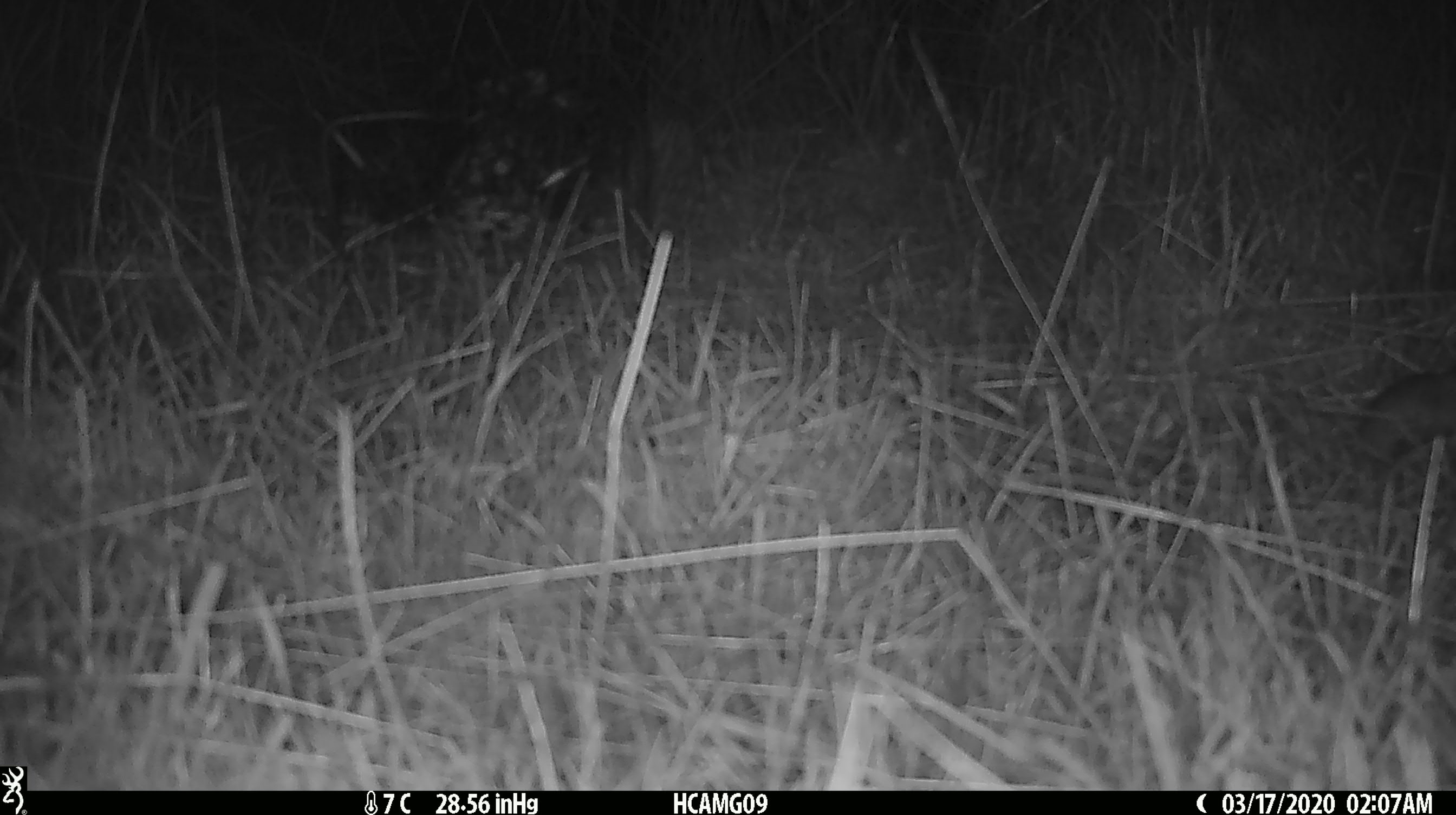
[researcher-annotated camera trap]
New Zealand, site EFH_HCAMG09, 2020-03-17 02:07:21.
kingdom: Animalia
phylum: Chordata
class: Mammalia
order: Rodentia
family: Muridae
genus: Mus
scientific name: Mus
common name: mouse